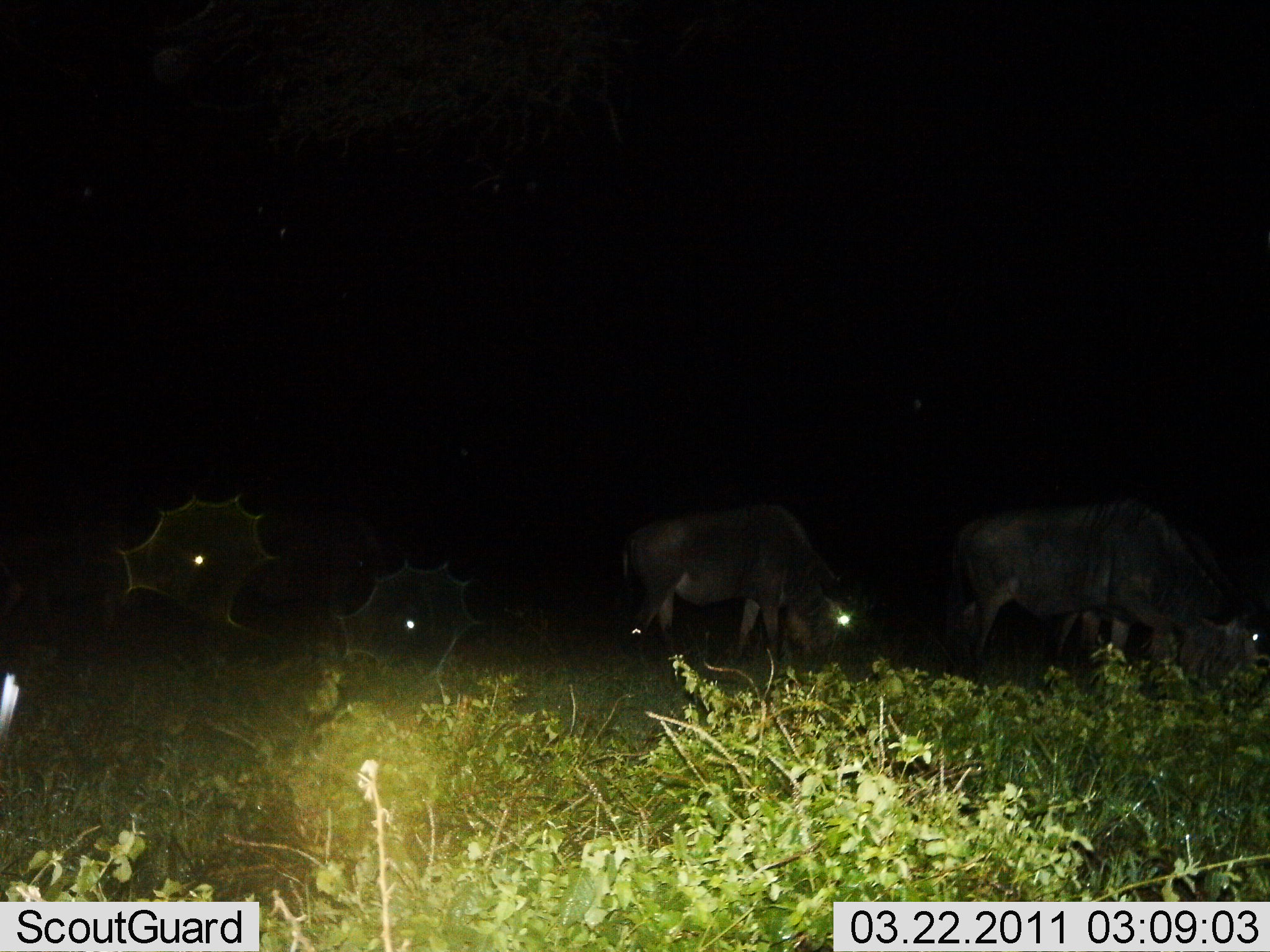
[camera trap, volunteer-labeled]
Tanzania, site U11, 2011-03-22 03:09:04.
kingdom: Animalia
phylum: Chordata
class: Mammalia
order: Artiodactyla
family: Bovidae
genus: Connochaetes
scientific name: Connochaetes taurinus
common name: blue wildebeest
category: wildebeest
Wildebeest (blue wildebeest) (Connochaetes taurinus), count 4. Behavior (volunteer vote fractions): standing 25%, resting 8%, moving 17%, interacting 0%. Young present (vote fraction): 0%. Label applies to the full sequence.